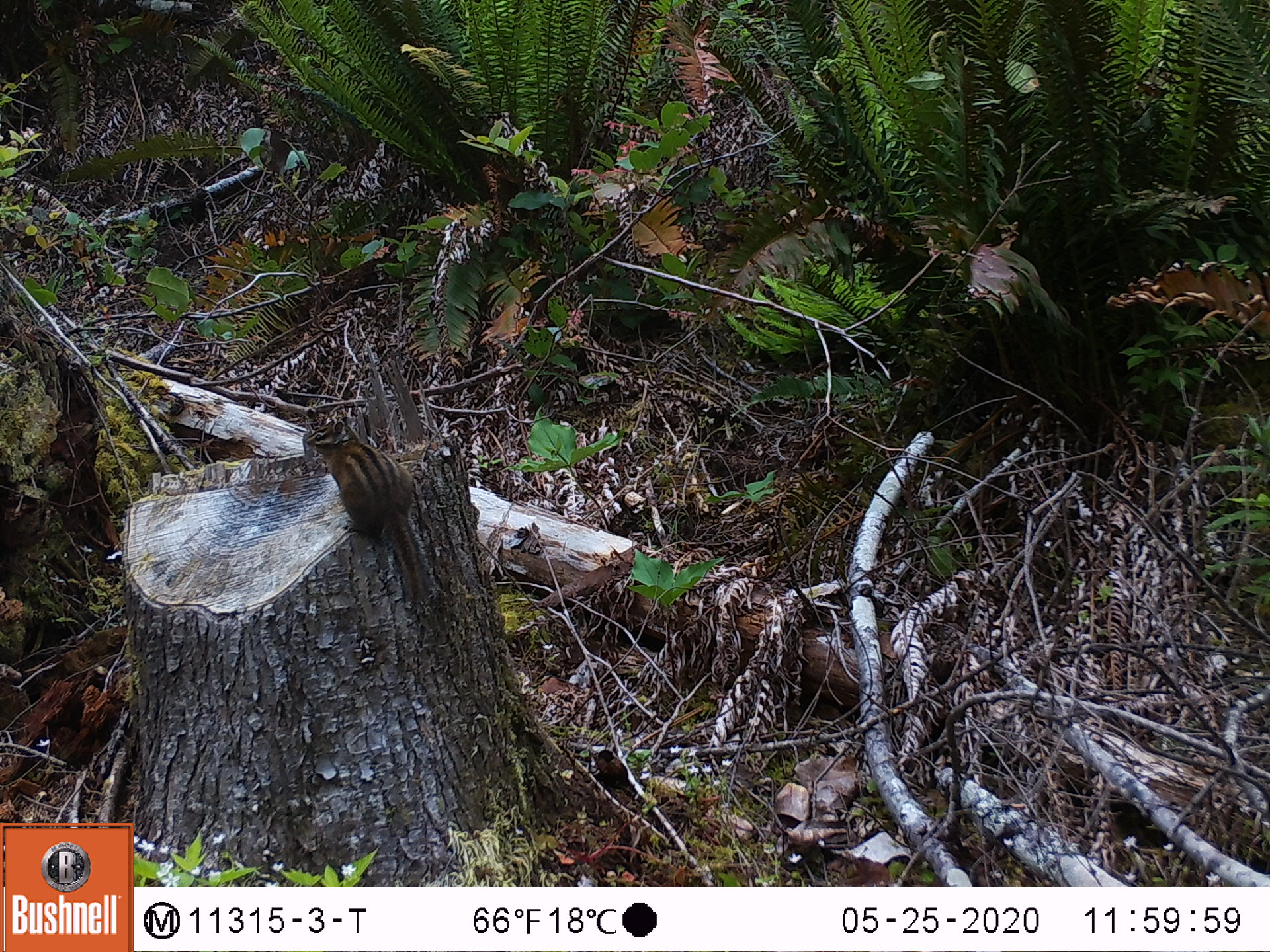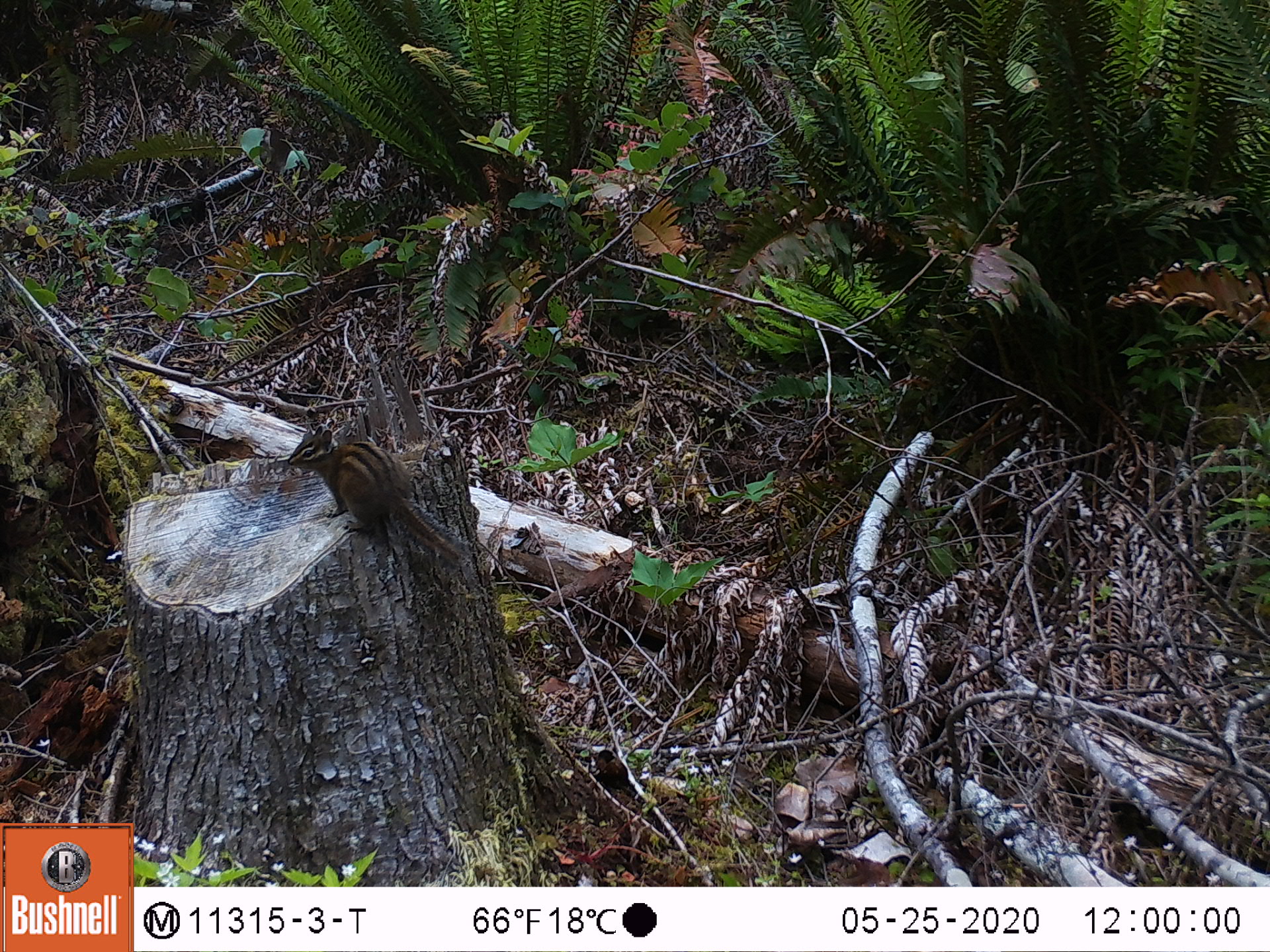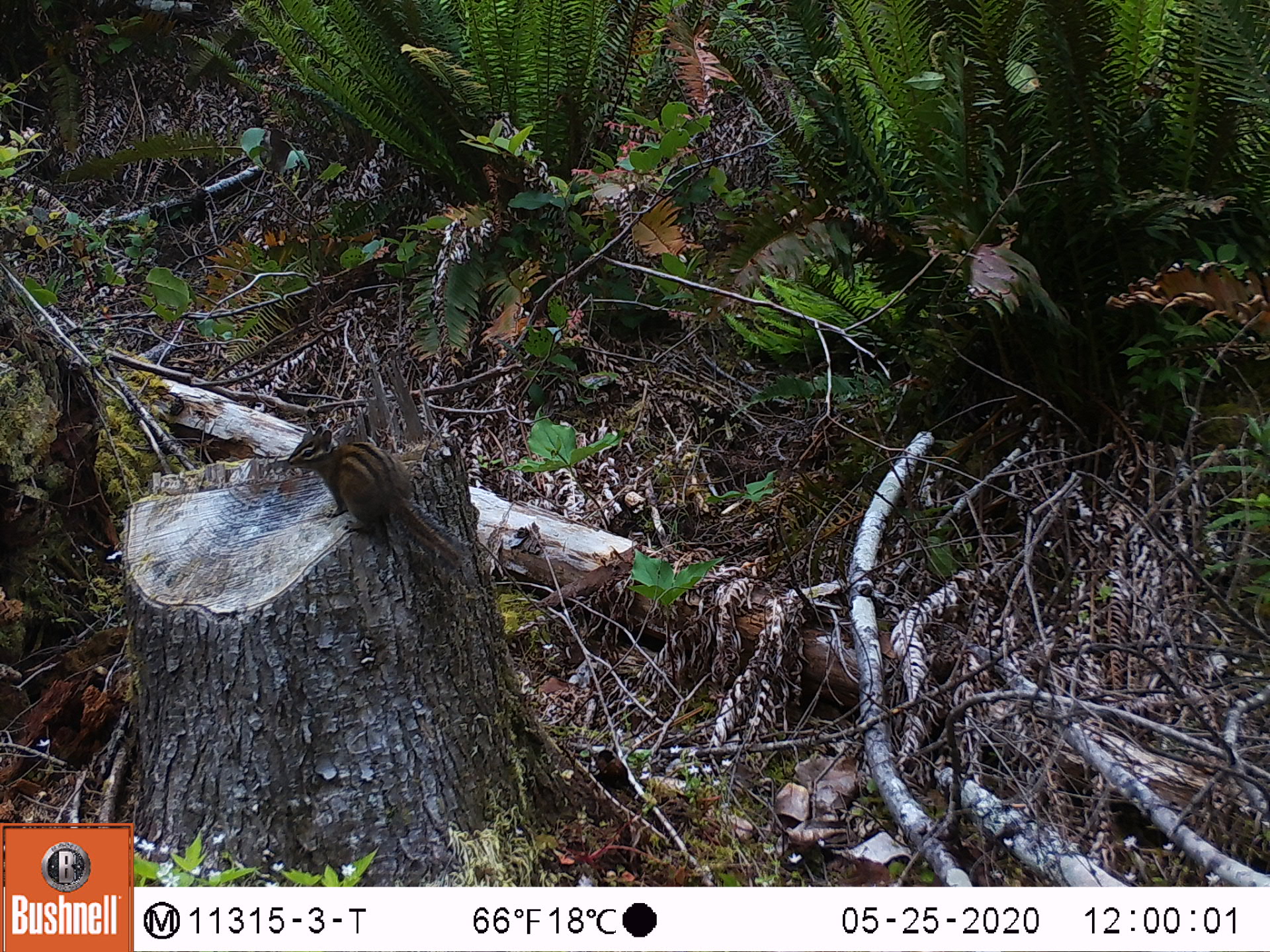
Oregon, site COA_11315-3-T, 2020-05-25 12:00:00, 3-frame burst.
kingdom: Animalia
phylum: Chordata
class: Mammalia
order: Rodentia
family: Sciuridae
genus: Neotamias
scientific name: Neotamias townsendii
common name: townsend's chipmunk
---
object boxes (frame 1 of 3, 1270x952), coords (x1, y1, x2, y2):
townsend's chipmunk: (299, 408, 442, 610)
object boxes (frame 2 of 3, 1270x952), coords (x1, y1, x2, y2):
townsend's chipmunk: (282, 416, 485, 578)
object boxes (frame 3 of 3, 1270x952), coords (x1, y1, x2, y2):
townsend's chipmunk: (280, 421, 474, 572)